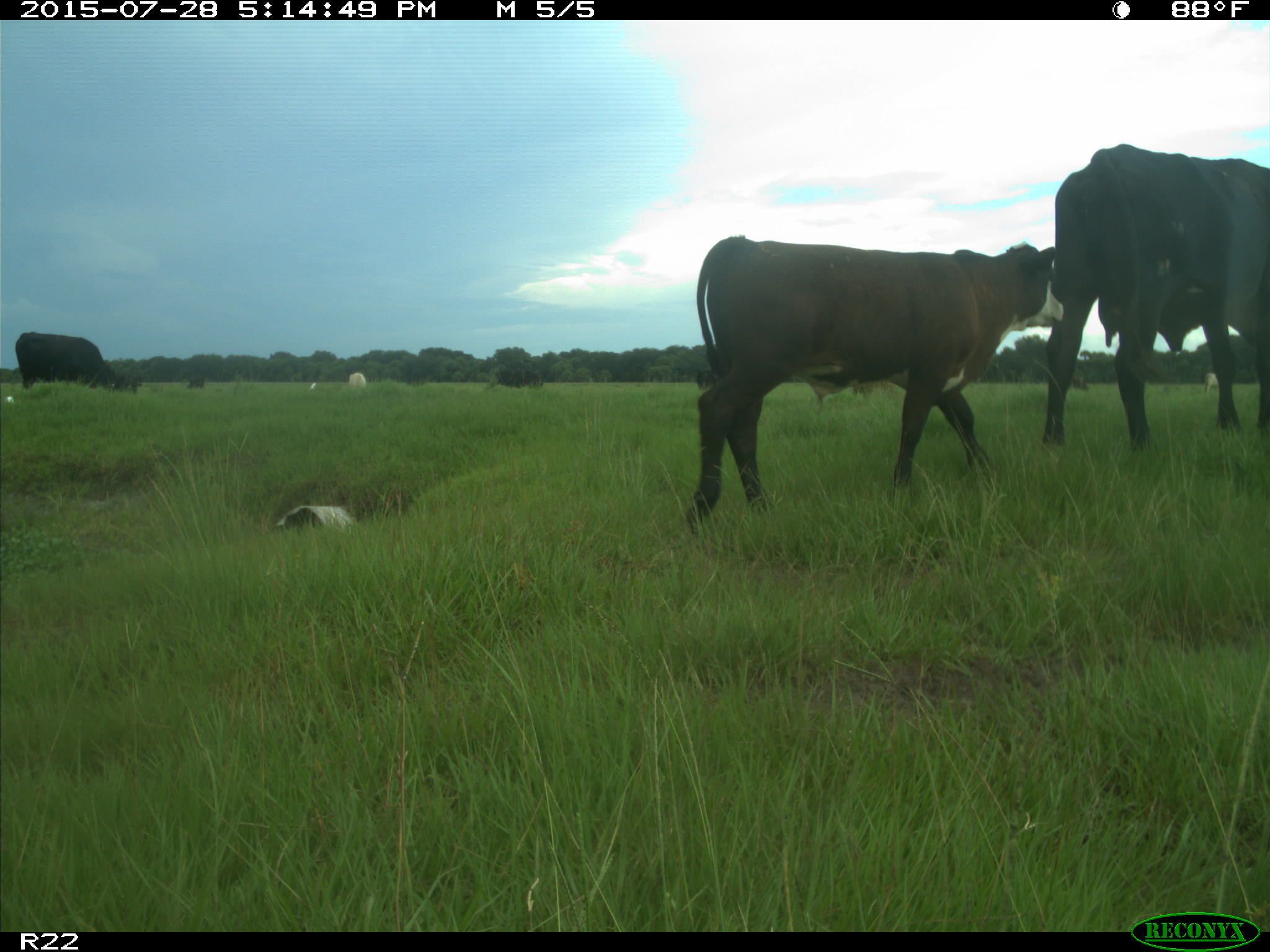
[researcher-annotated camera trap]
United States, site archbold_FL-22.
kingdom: Animalia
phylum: Chordata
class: Mammalia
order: Artiodactyla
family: Bovidae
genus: Bos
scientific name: Bos taurus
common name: domestic cow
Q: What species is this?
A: Bos taurus (domestic cow).